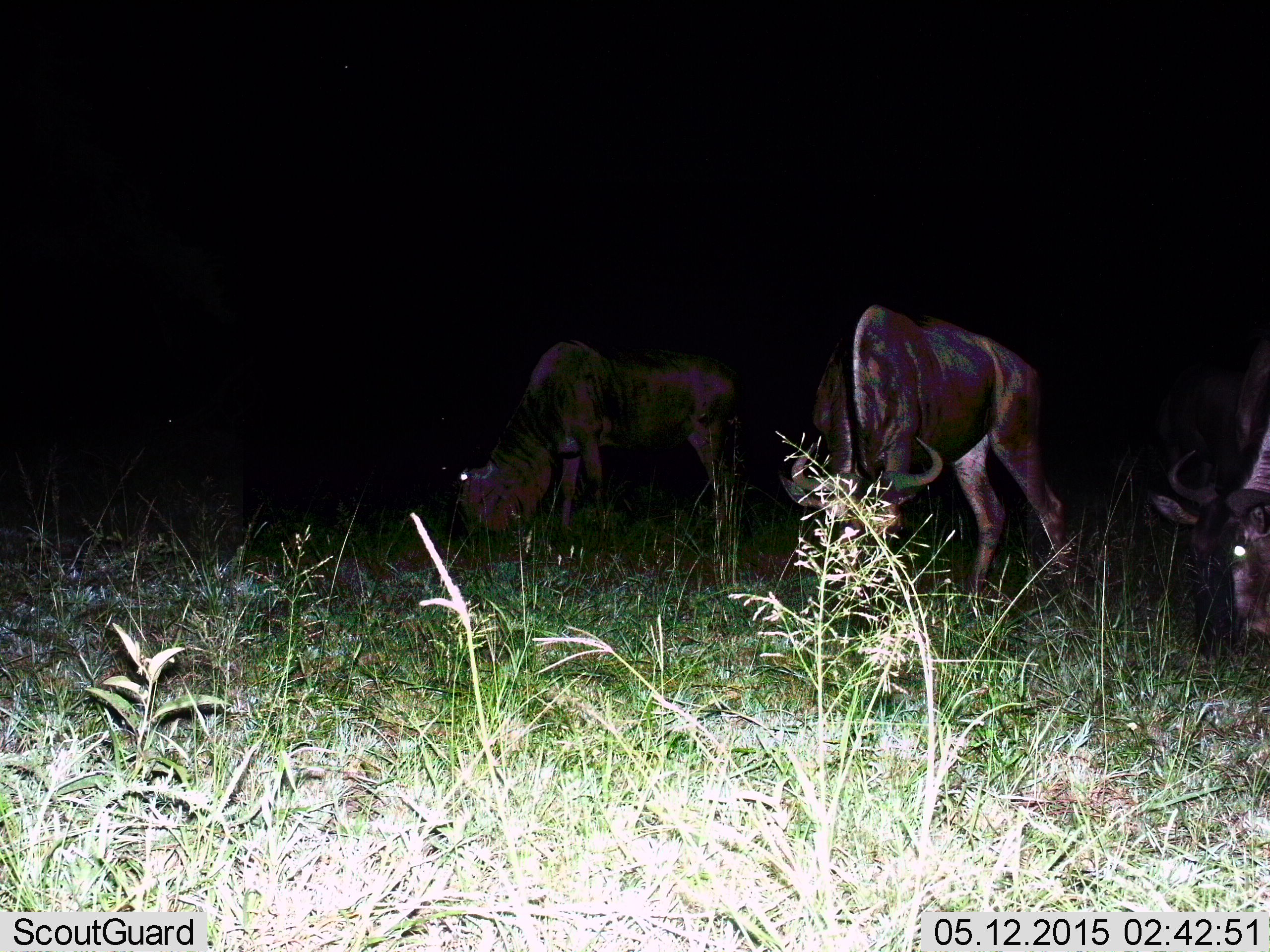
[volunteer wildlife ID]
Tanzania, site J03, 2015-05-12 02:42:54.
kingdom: Animalia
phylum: Chordata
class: Mammalia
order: Artiodactyla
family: Bovidae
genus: Connochaetes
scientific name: Connochaetes taurinus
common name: blue wildebeest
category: wildebeest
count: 3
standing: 0%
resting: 0%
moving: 0%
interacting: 0%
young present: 0%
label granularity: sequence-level